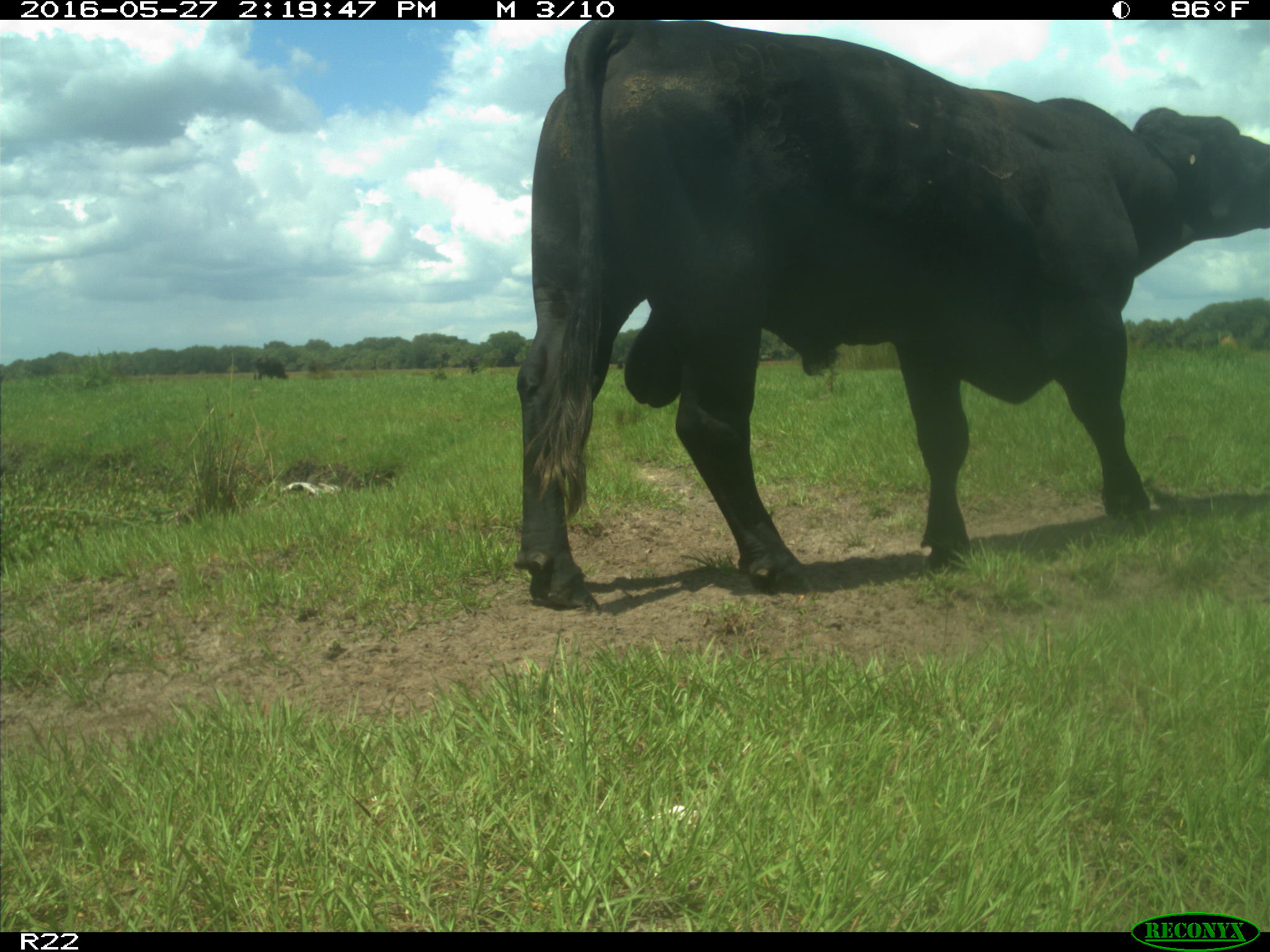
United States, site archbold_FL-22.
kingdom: Animalia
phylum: Chordata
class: Mammalia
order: Artiodactyla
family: Bovidae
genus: Bos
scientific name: Bos taurus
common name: domestic cow